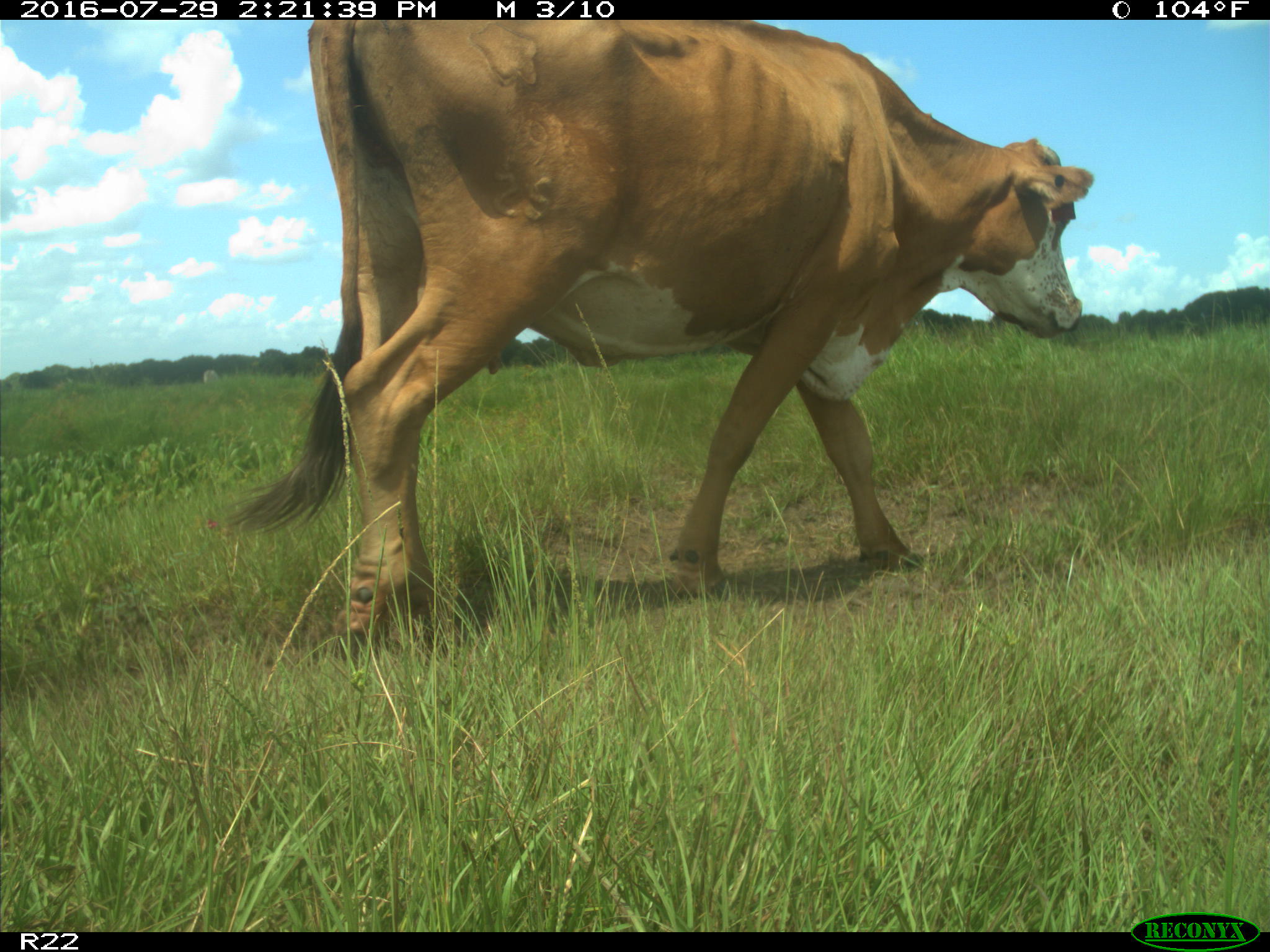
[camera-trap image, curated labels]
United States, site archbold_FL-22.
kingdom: Animalia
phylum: Chordata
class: Mammalia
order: Artiodactyla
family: Bovidae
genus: Bos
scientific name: Bos taurus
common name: domestic cow